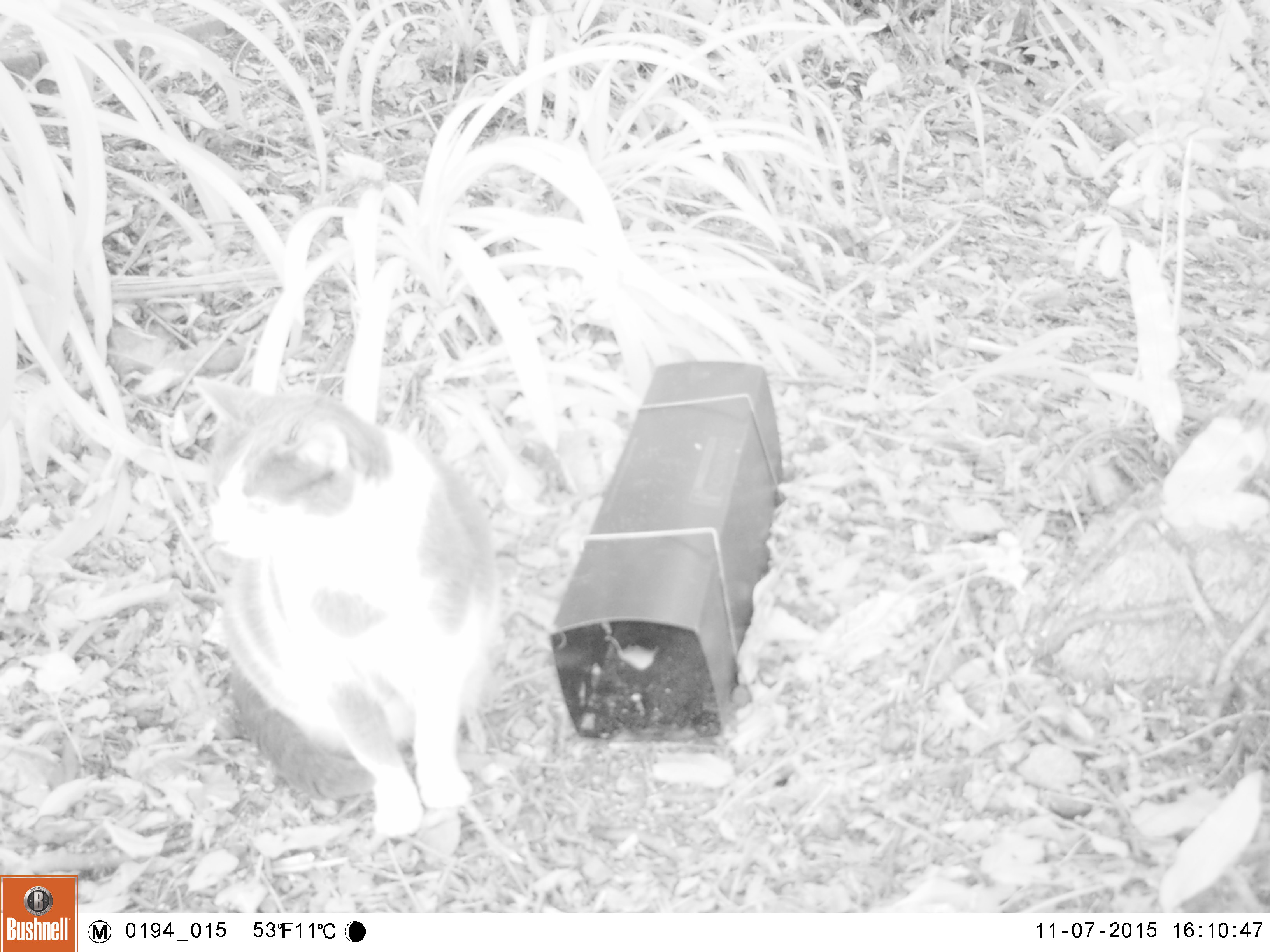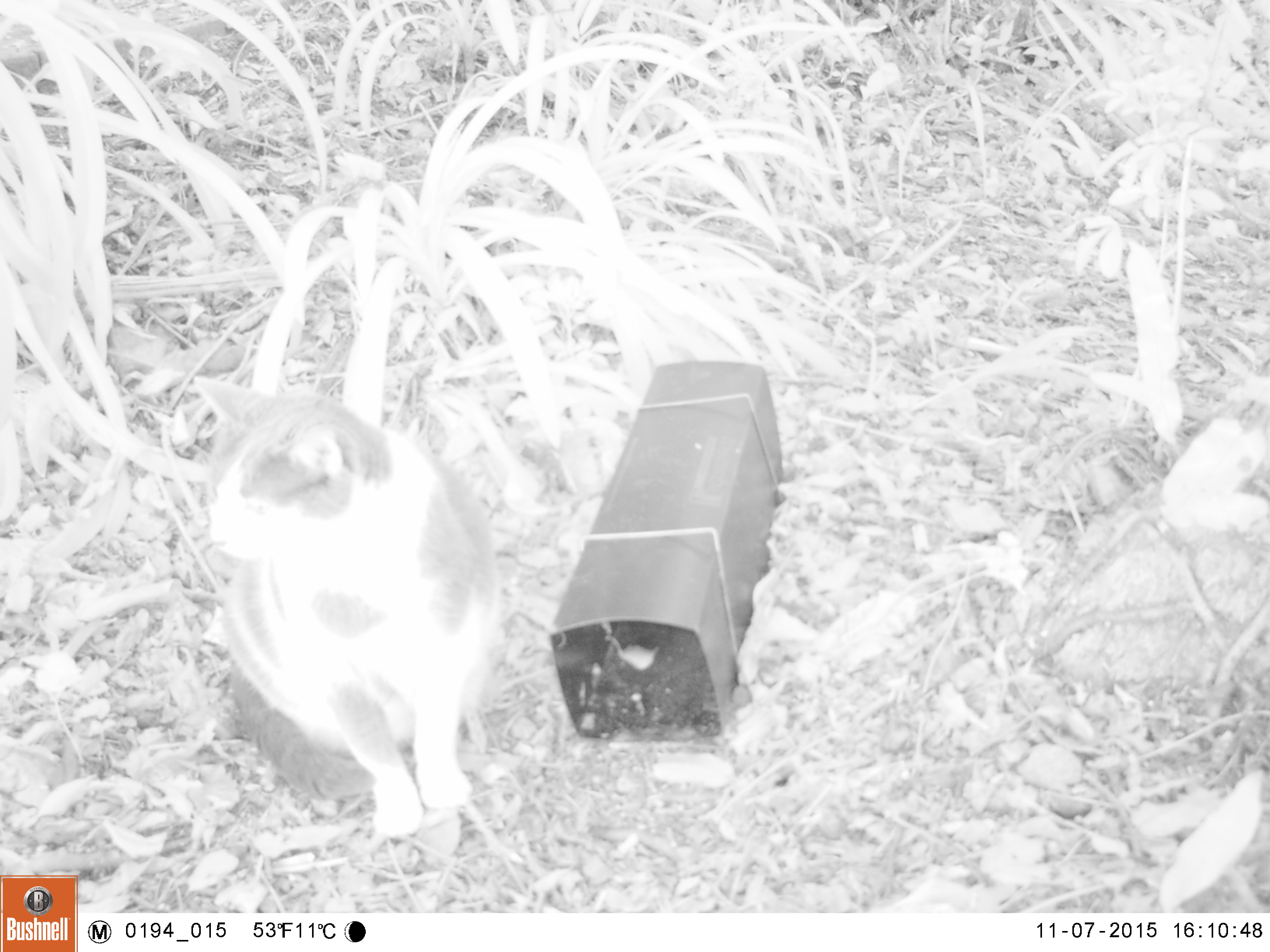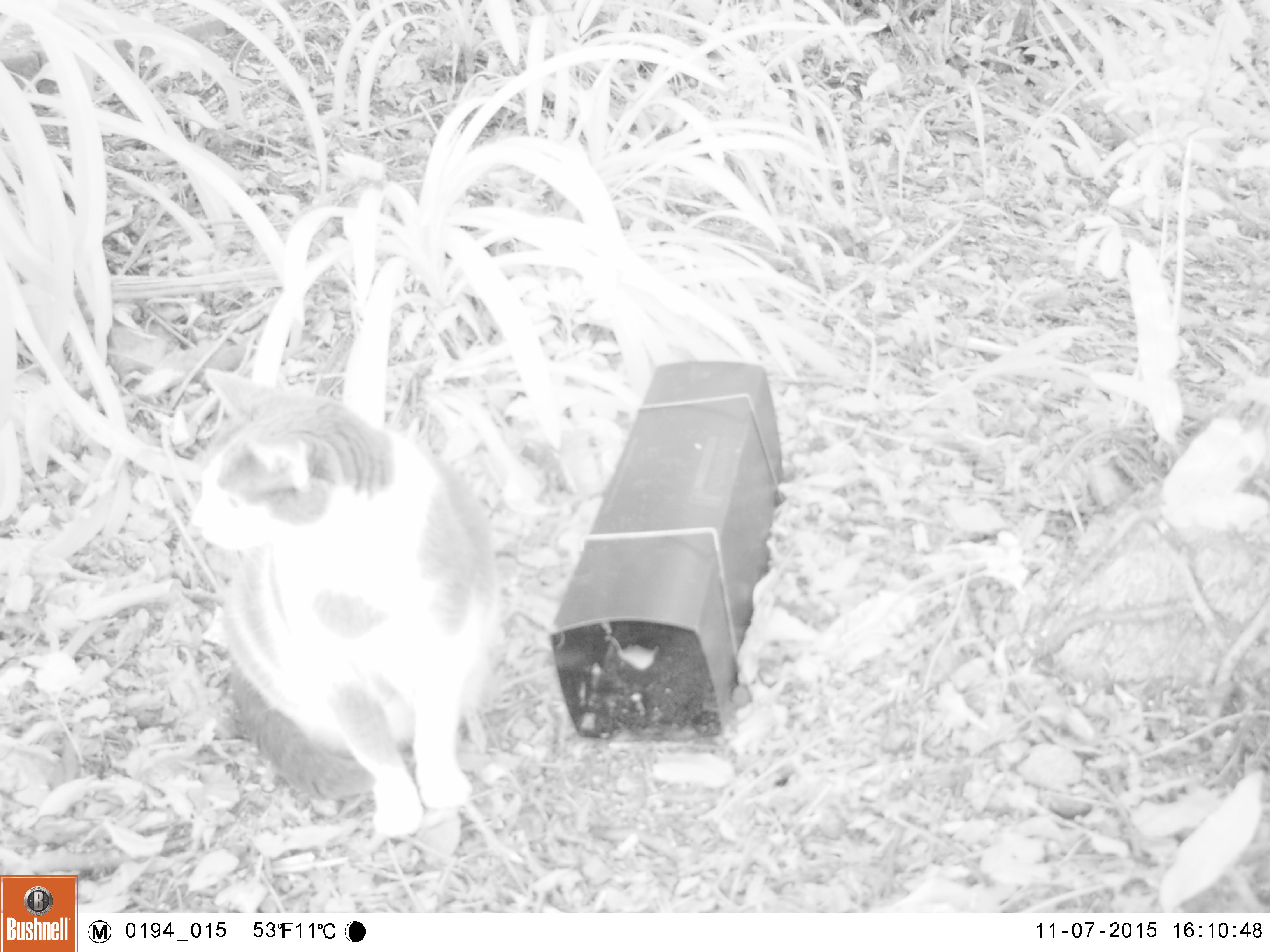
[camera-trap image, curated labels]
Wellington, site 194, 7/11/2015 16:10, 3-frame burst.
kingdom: Animalia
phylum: Chordata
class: Mammalia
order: Carnivora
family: Felidae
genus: Felis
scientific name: Felis catus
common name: cat